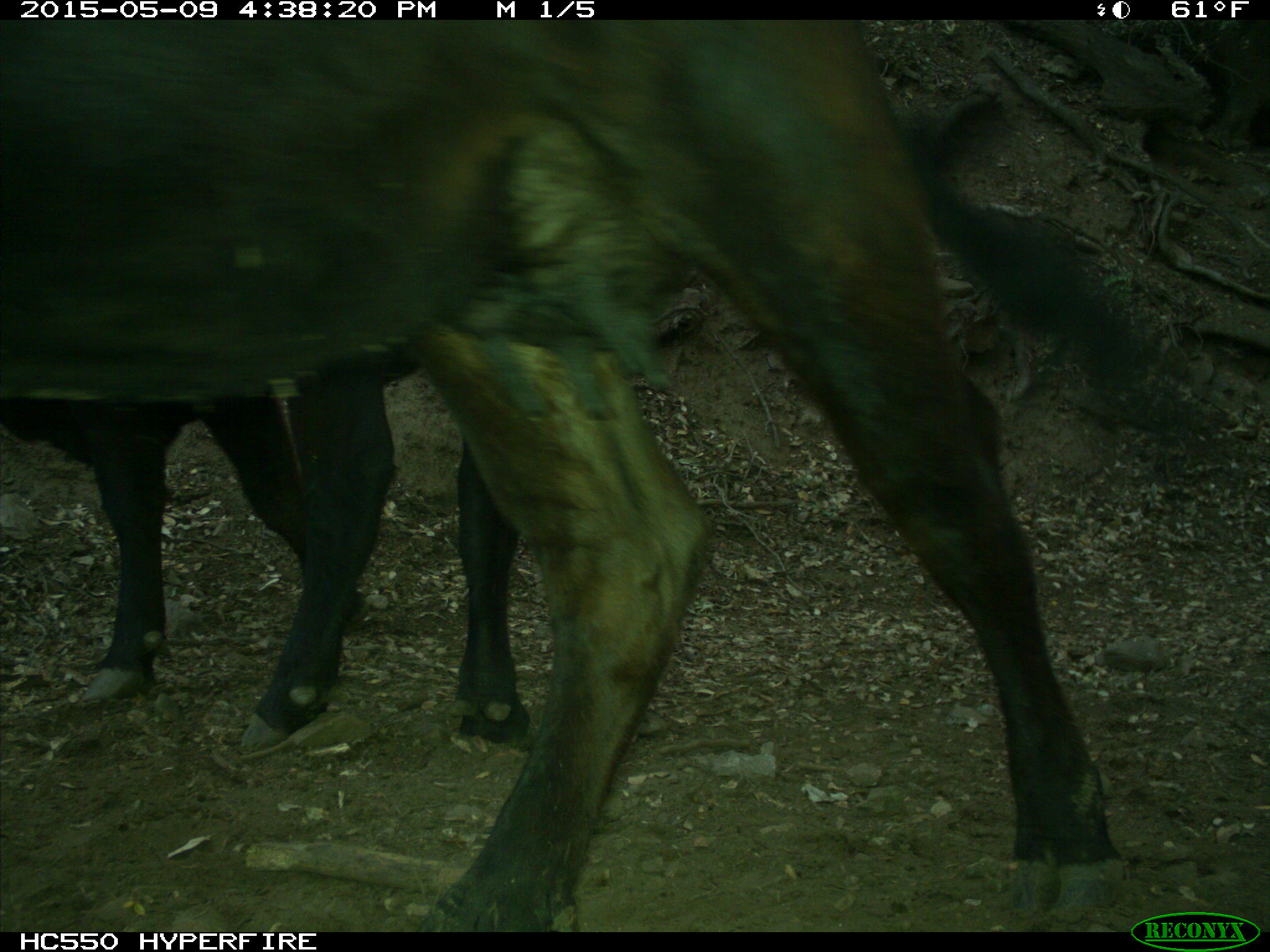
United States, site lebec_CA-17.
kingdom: Animalia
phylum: Chordata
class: Mammalia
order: Artiodactyla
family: Bovidae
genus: Bos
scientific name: Bos taurus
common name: domestic cow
Bos taurus (domestic cow).